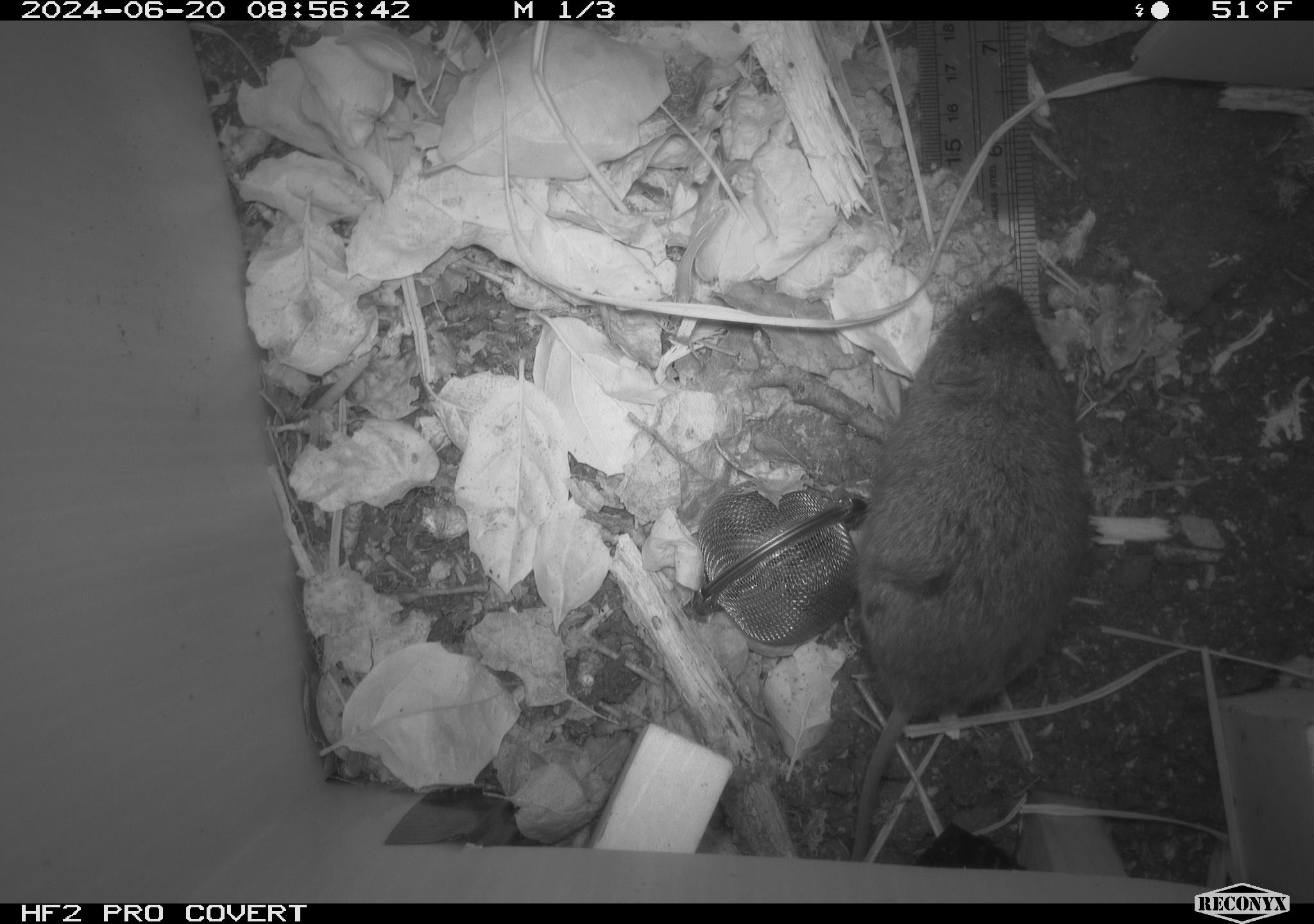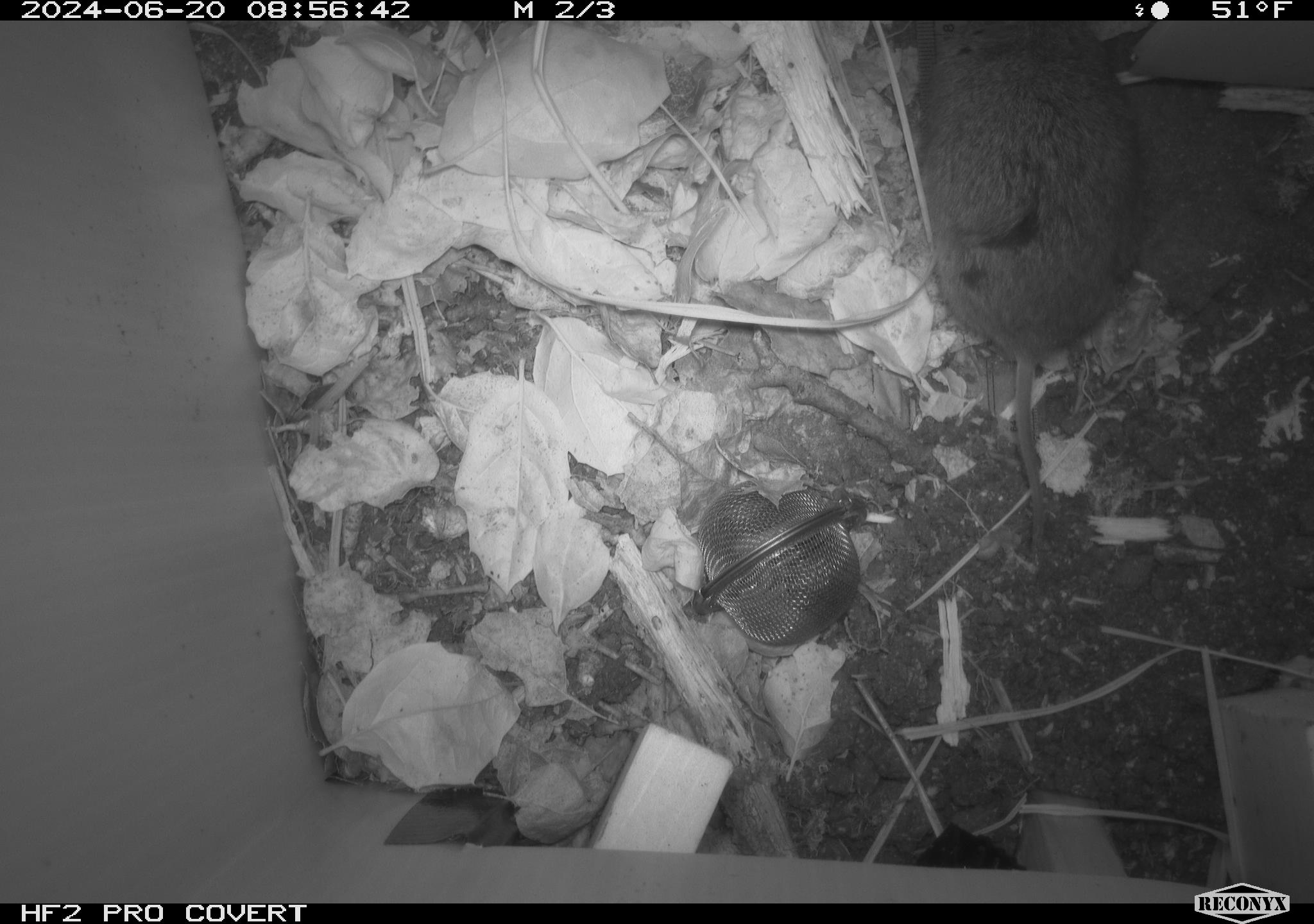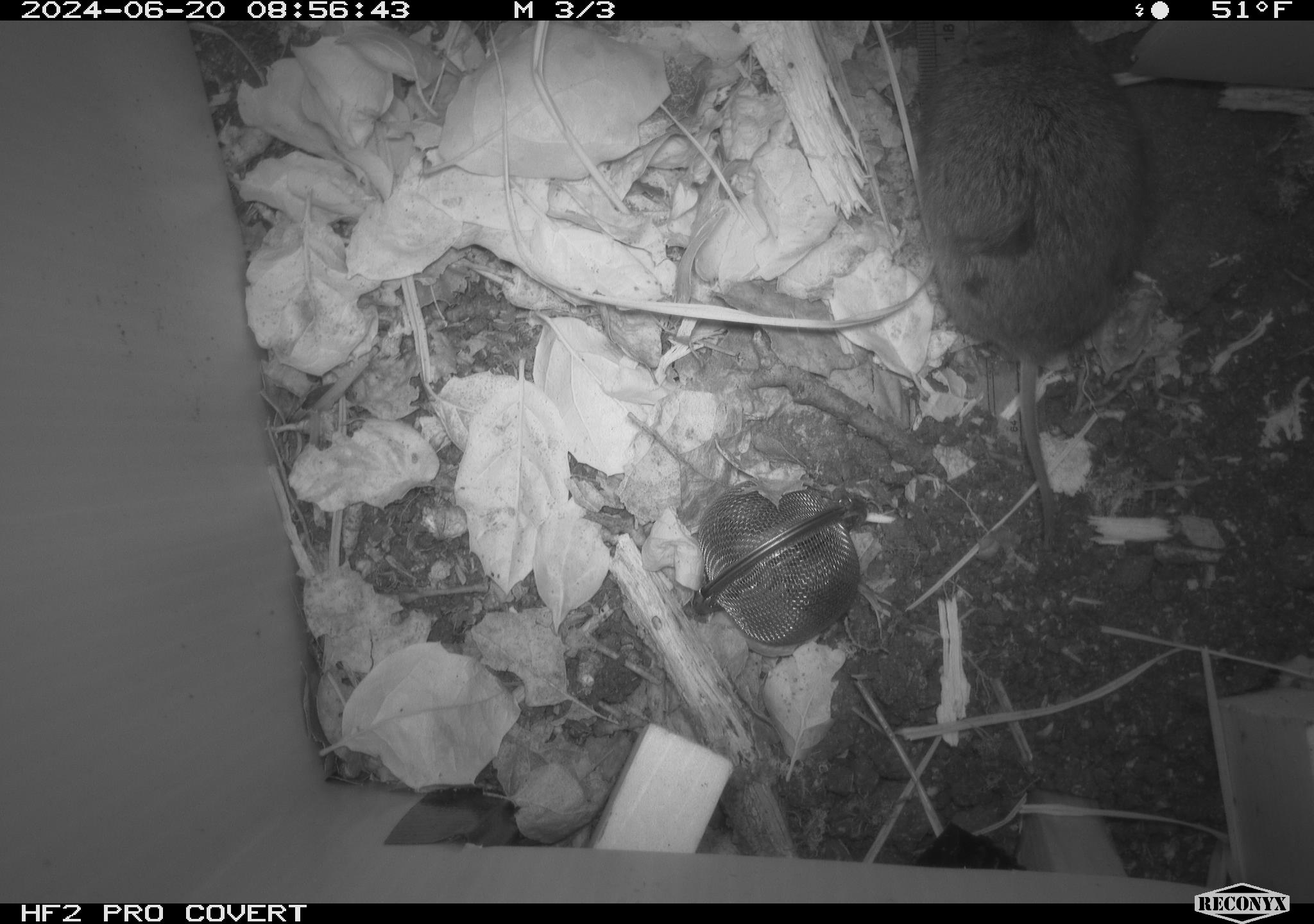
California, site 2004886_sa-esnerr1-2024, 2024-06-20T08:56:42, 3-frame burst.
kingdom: Animalia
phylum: Chordata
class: Mammalia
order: Rodentia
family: Cricetidae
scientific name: Cricetidae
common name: hamsters, voles, lemmings, and allies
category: cricetidae family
Cricetidae family (hamsters, voles, lemmings, and allies) (Cricetidae).